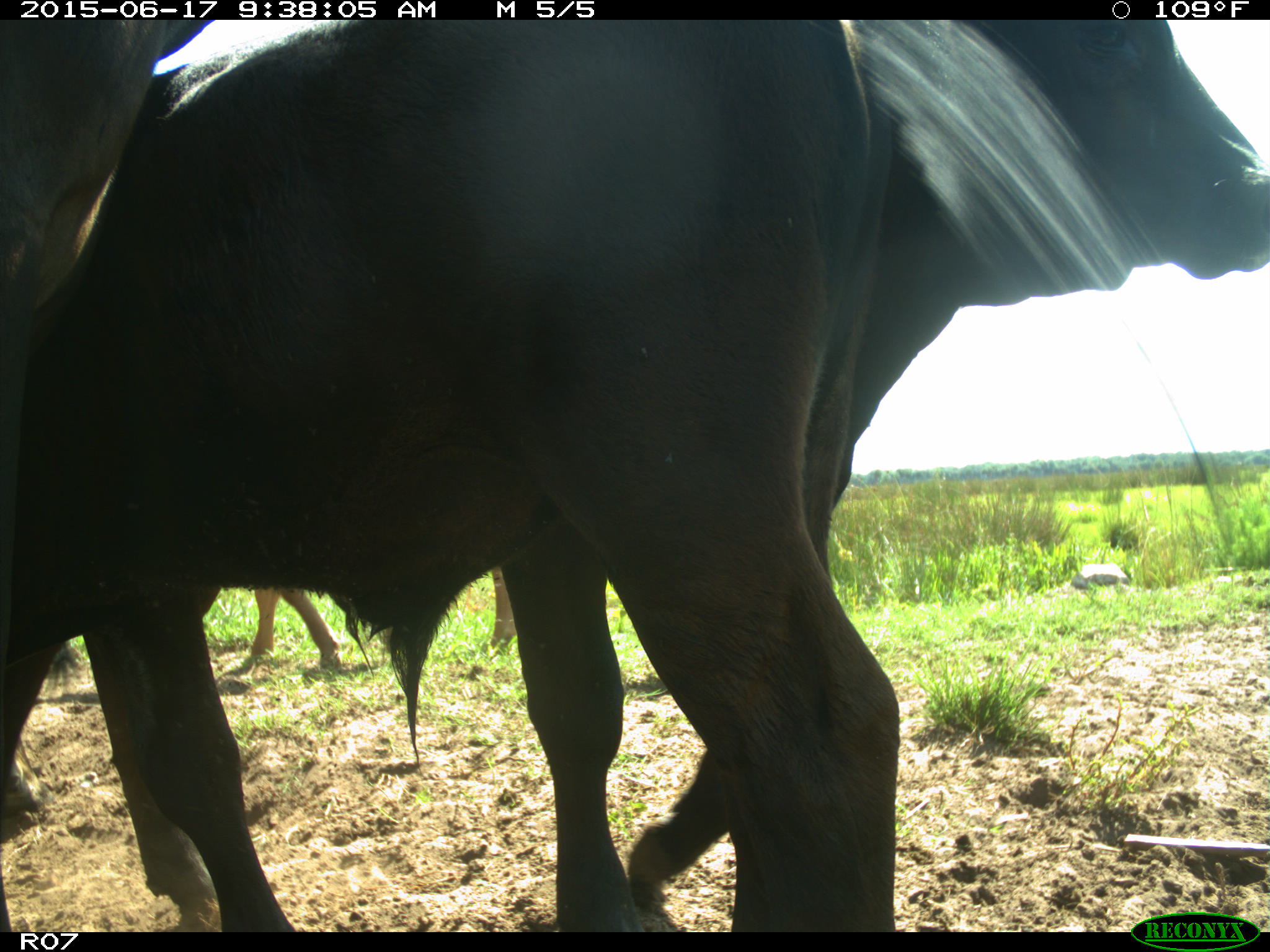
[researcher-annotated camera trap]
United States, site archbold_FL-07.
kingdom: Animalia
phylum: Chordata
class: Mammalia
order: Artiodactyla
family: Bovidae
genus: Bos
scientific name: Bos taurus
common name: domestic cow